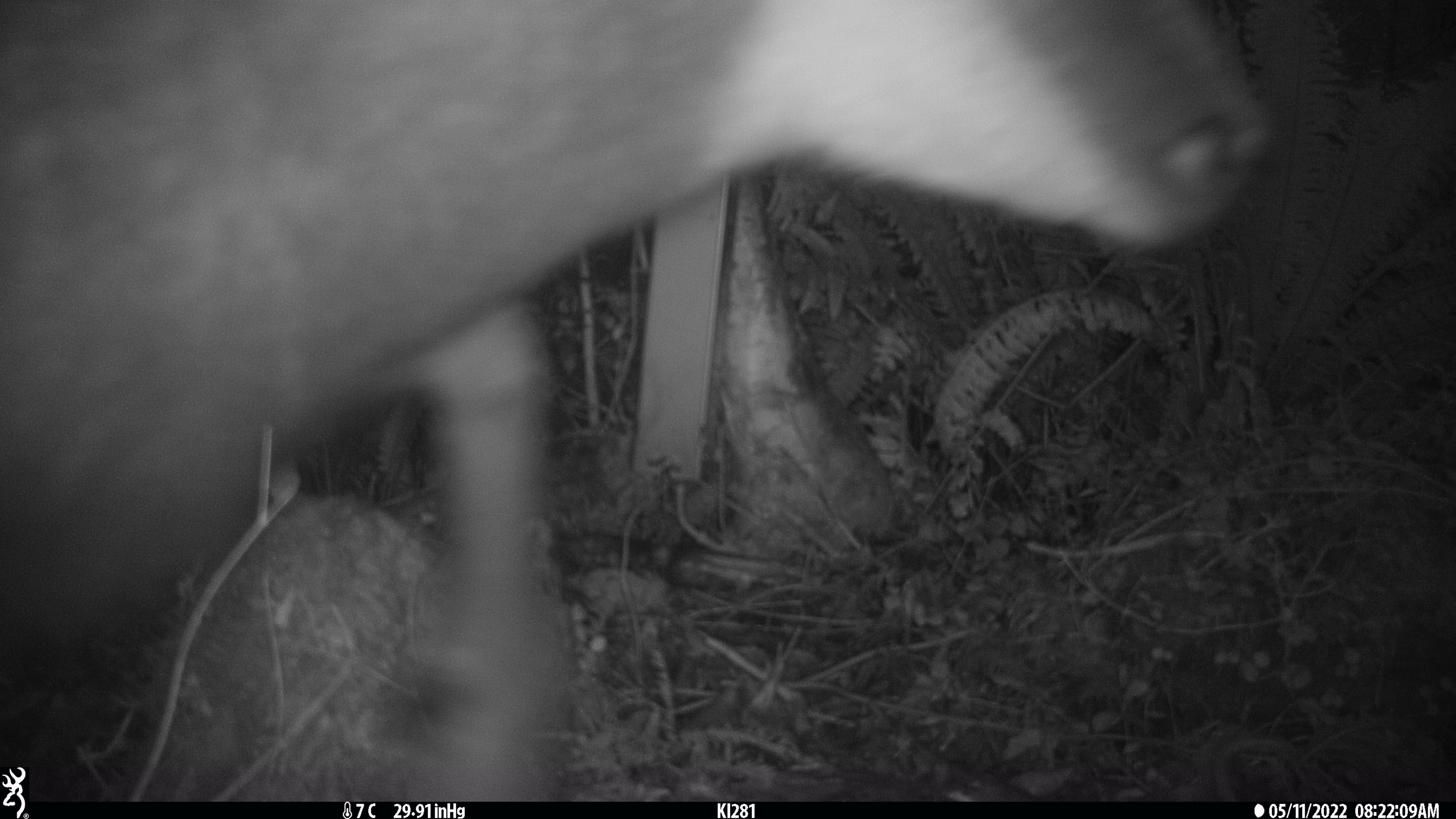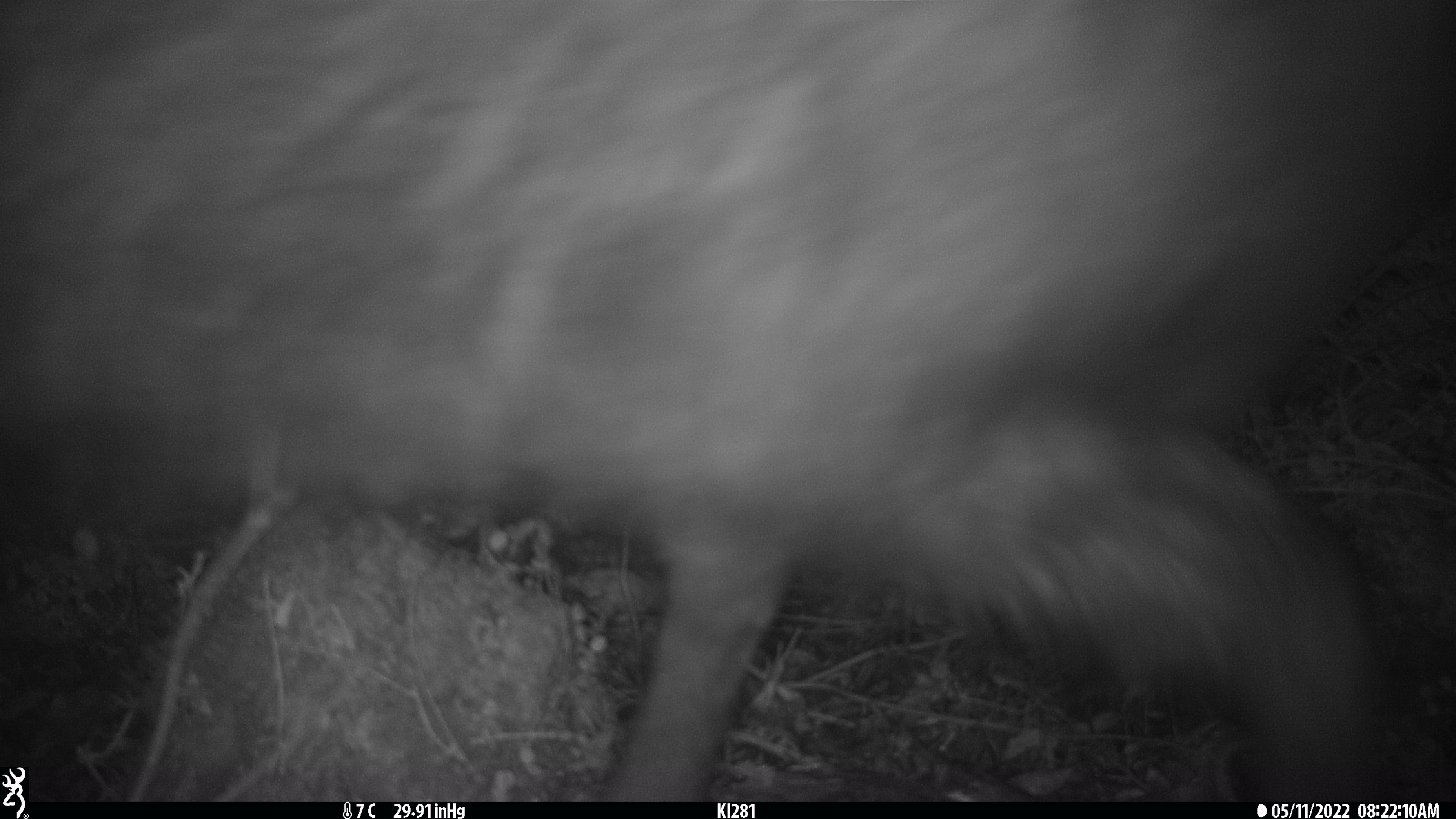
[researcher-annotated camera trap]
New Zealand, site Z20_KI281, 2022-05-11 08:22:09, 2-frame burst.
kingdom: Animalia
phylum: Chordata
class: Mammalia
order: Artiodactyla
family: Bovidae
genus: Rupicapra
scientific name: Rupicapra rupicapra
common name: alpine chamois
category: chamois